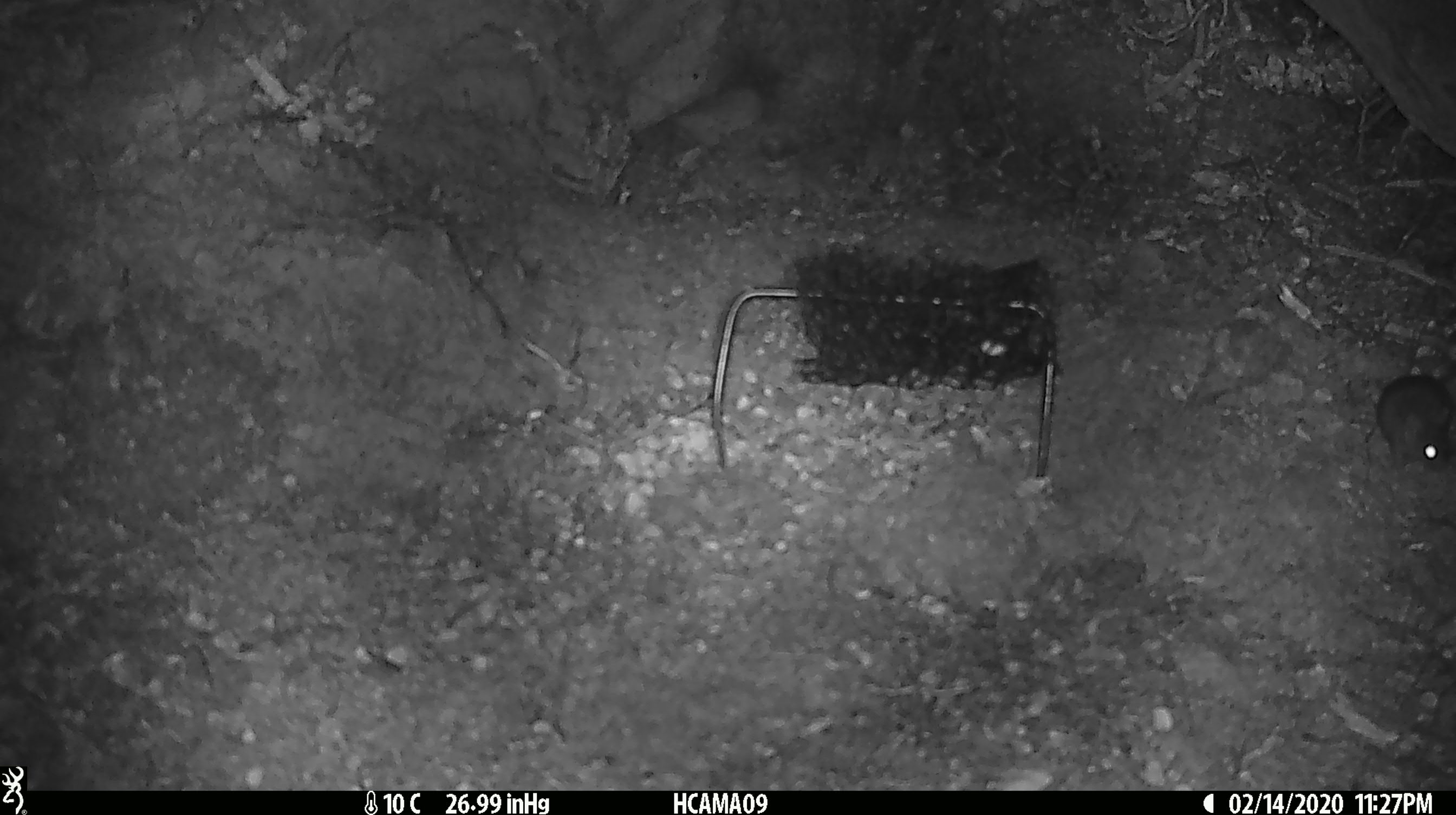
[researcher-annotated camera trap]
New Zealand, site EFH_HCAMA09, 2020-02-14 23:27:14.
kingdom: Animalia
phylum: Chordata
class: Mammalia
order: Rodentia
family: Muridae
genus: Mus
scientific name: Mus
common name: mouse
Mouse (Mus).